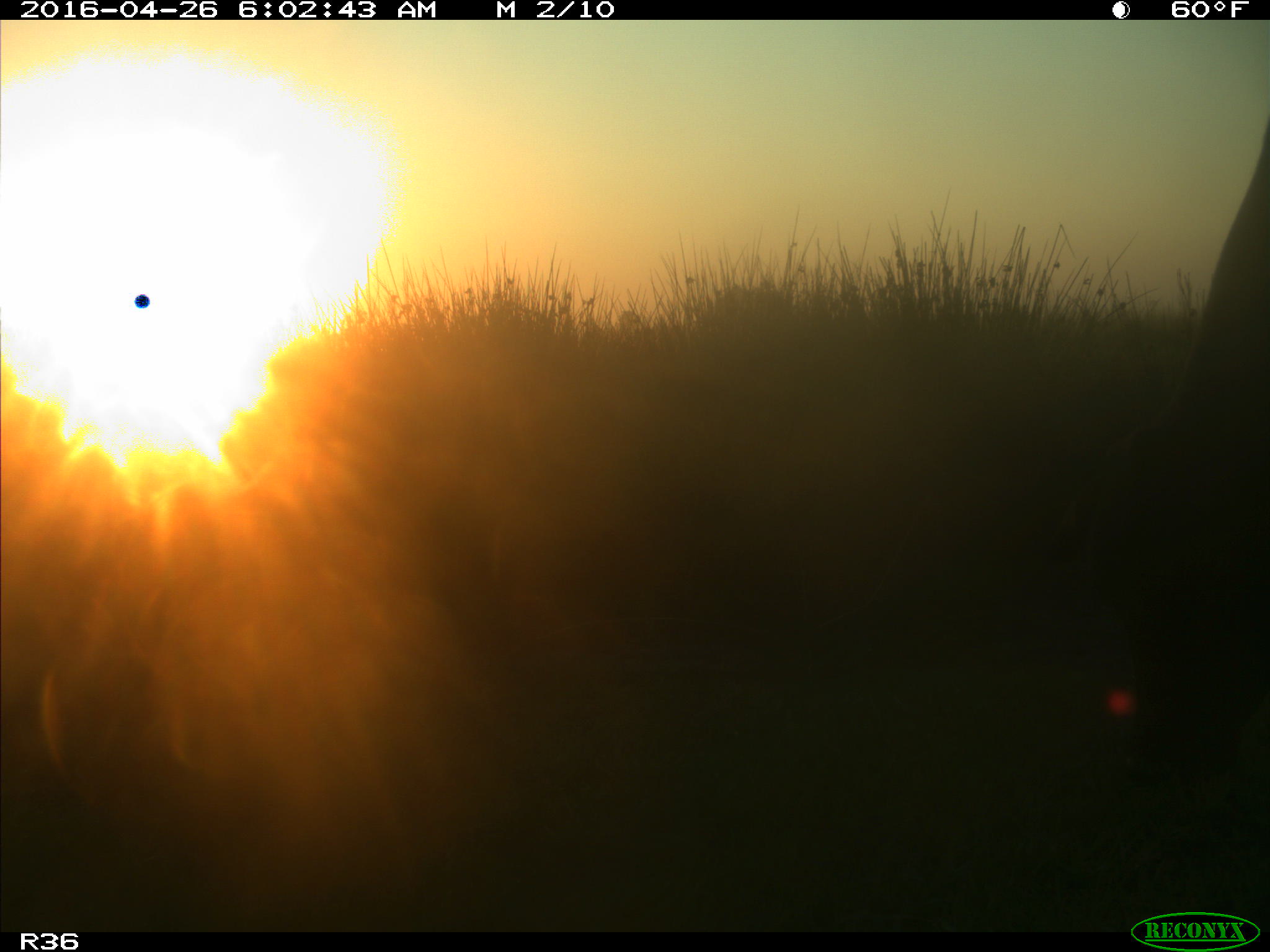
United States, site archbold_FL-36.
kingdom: Animalia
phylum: Chordata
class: Mammalia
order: Artiodactyla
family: Bovidae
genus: Bos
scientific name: Bos taurus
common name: domestic cow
Bos taurus (domestic cow).